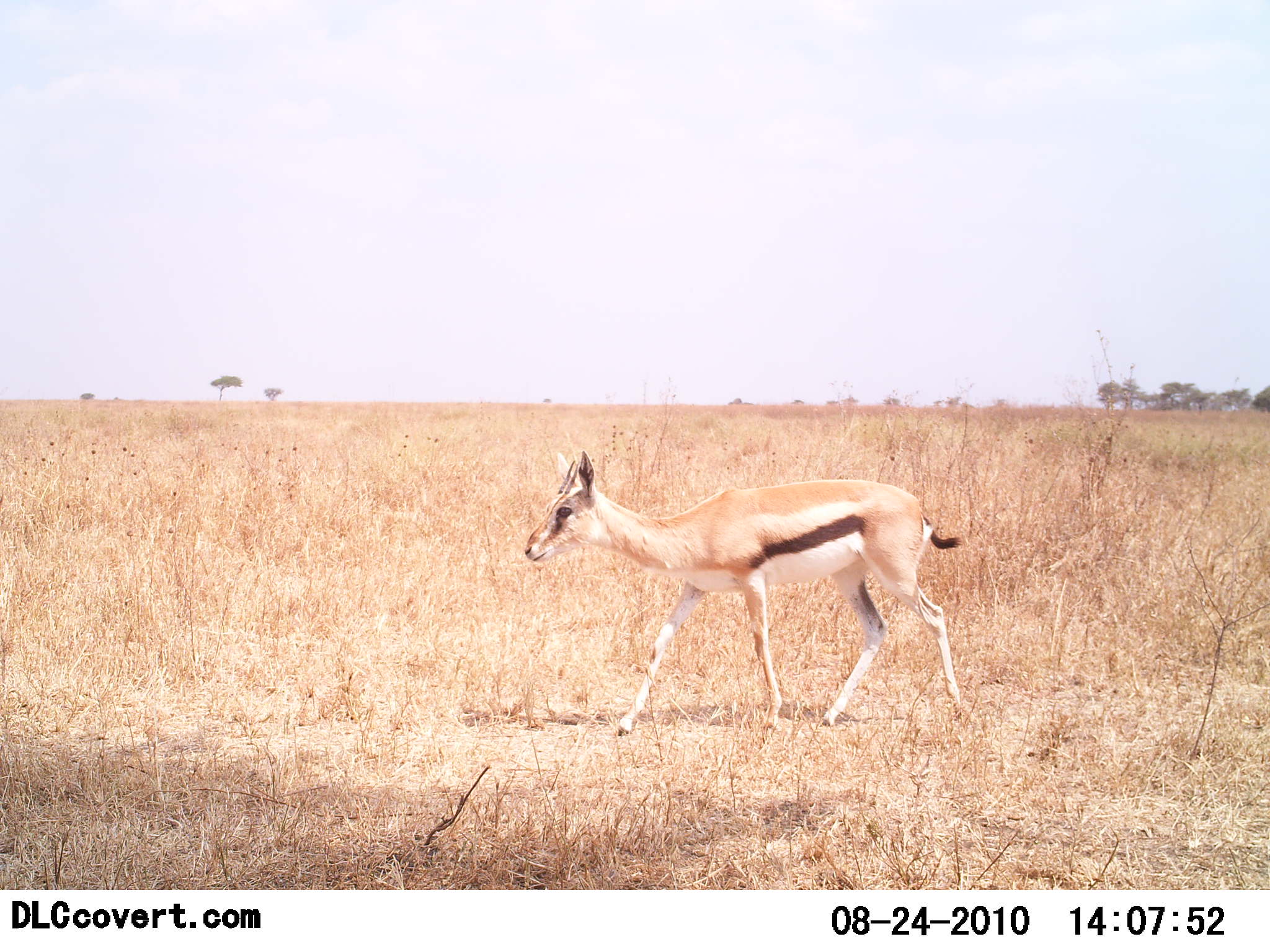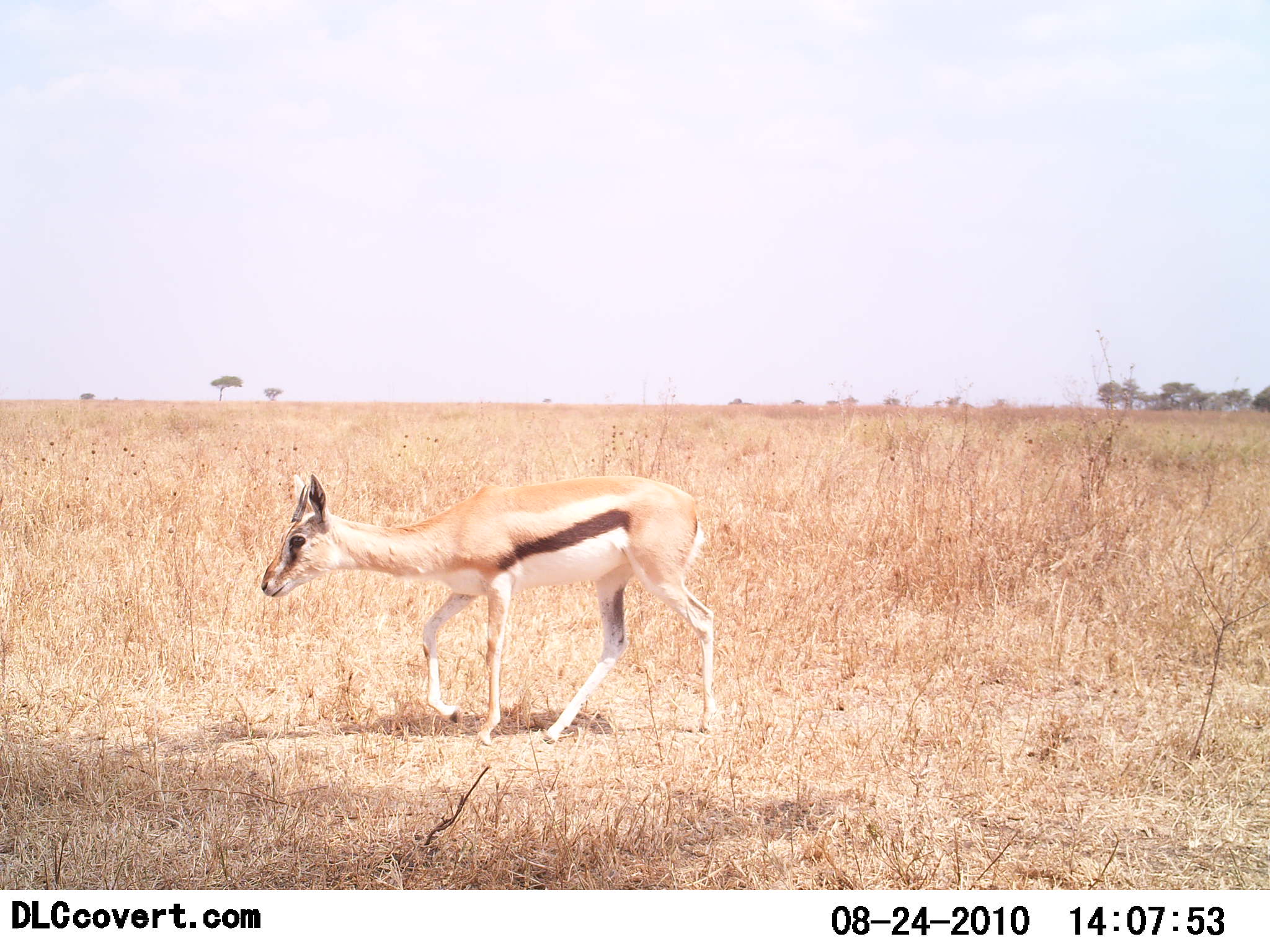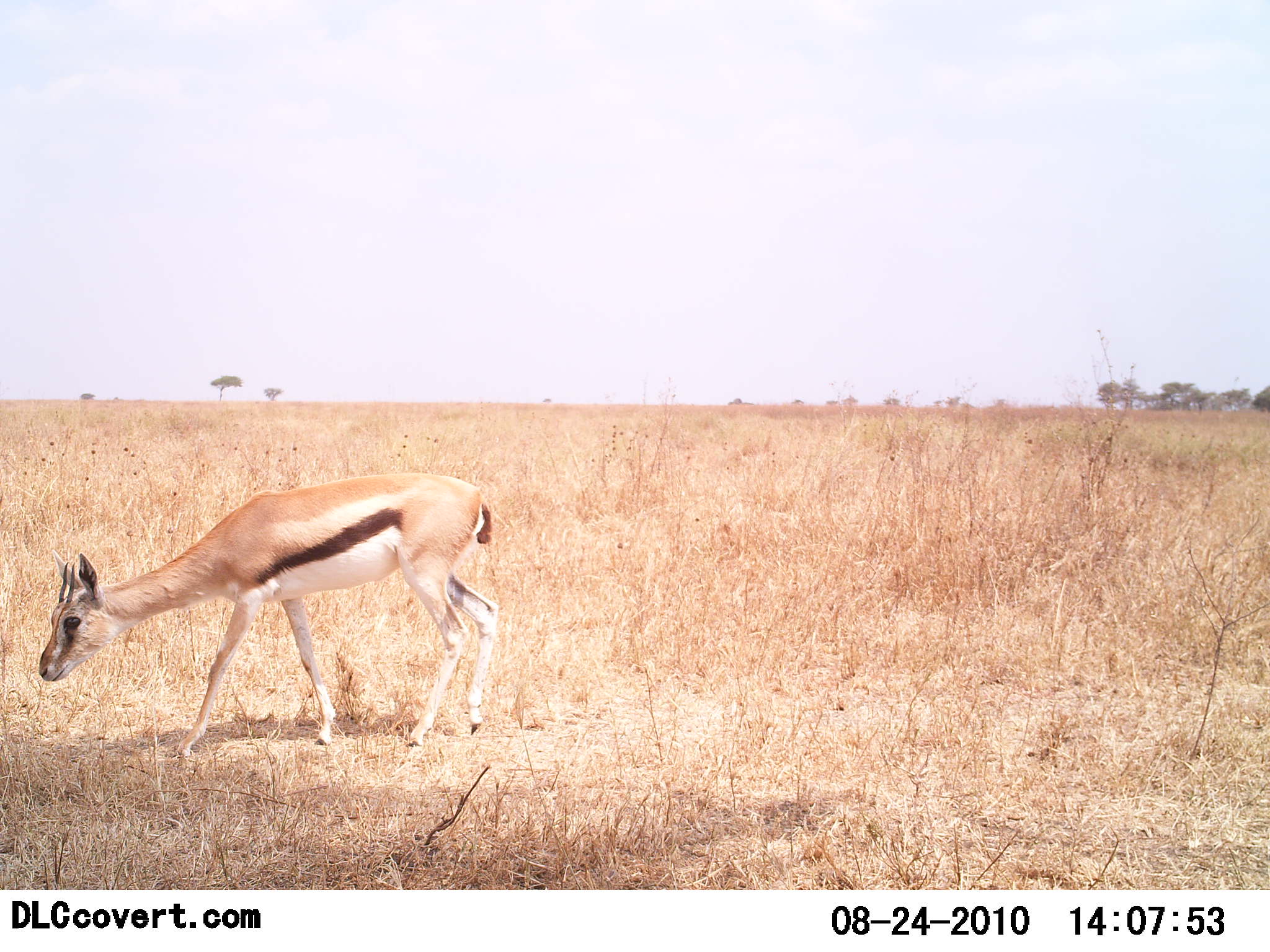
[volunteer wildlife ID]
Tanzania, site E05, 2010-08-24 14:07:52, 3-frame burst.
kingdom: Animalia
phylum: Chordata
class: Mammalia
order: Artiodactyla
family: Bovidae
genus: Eudorcas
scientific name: Eudorcas thomsonii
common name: thomson's gazelle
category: gazellethomsons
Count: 1.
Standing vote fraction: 8%.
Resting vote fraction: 0%.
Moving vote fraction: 92%.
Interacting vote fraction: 0%.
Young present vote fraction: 25%.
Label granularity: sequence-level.